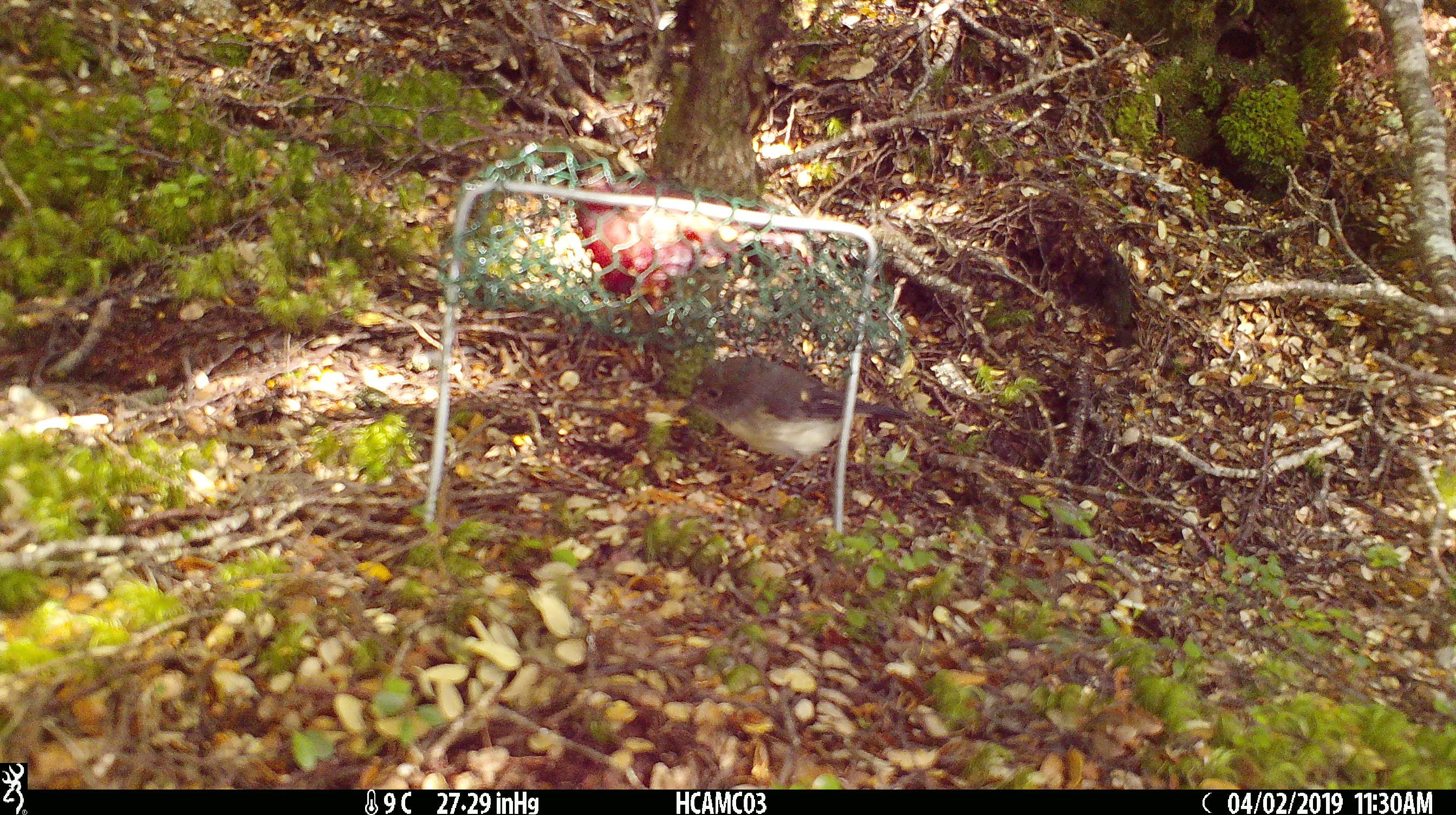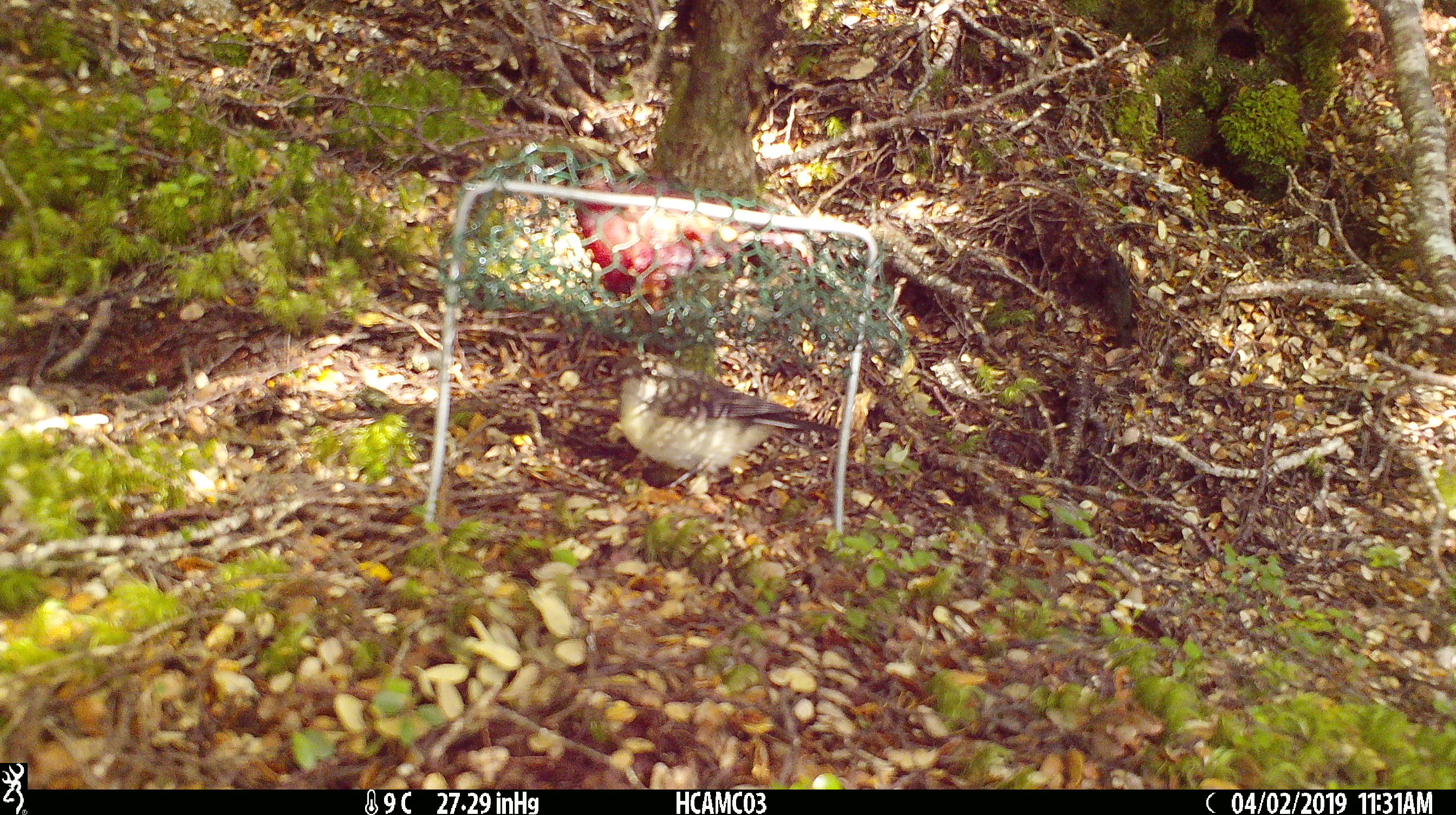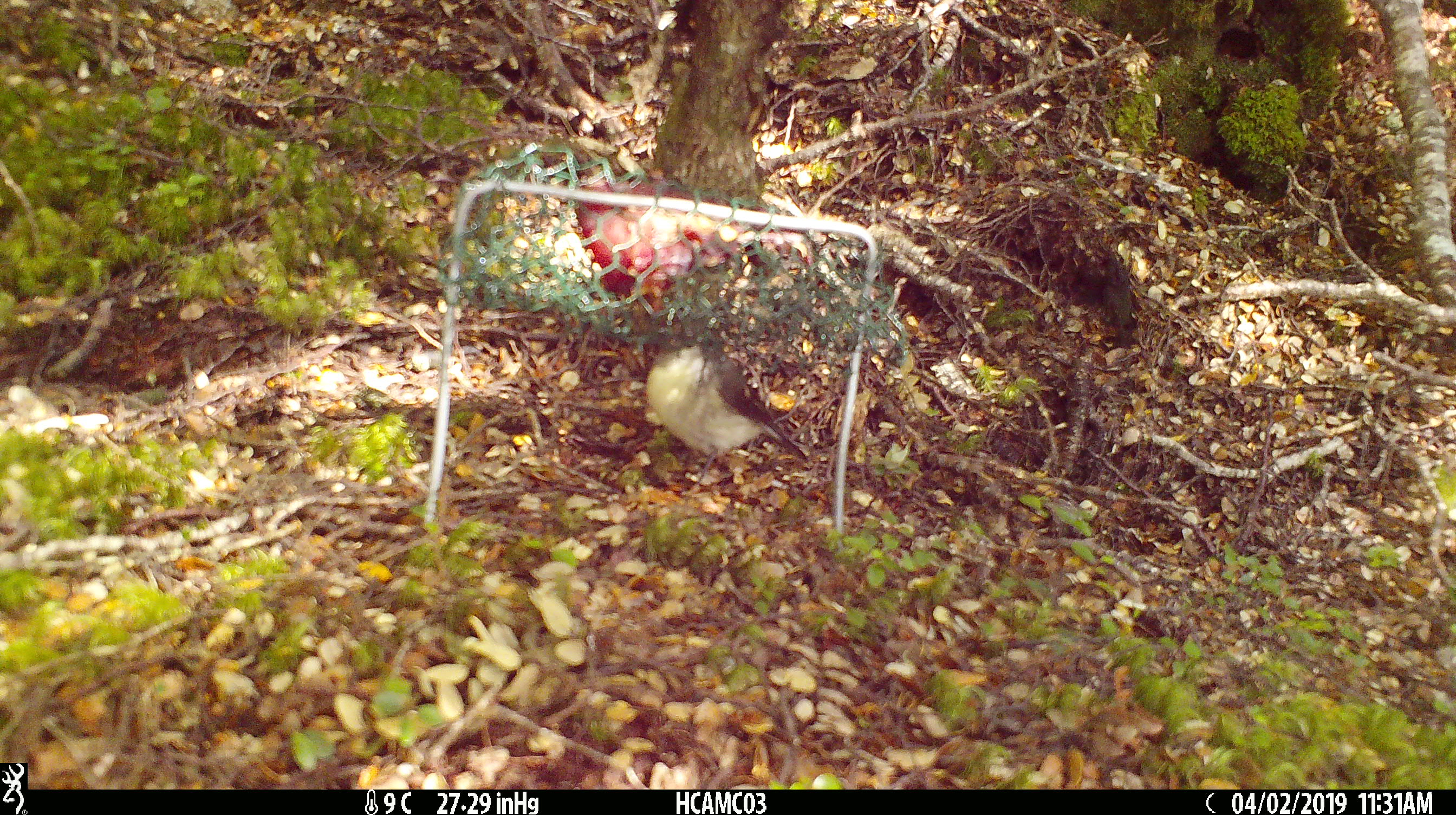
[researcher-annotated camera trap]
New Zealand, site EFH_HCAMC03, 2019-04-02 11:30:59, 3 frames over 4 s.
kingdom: Animalia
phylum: Chordata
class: Aves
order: Passeriformes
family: Petroicidae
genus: Petroica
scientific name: Petroica australis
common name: new zealand robin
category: robin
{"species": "robin (new zealand robin) (Petroica australis)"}